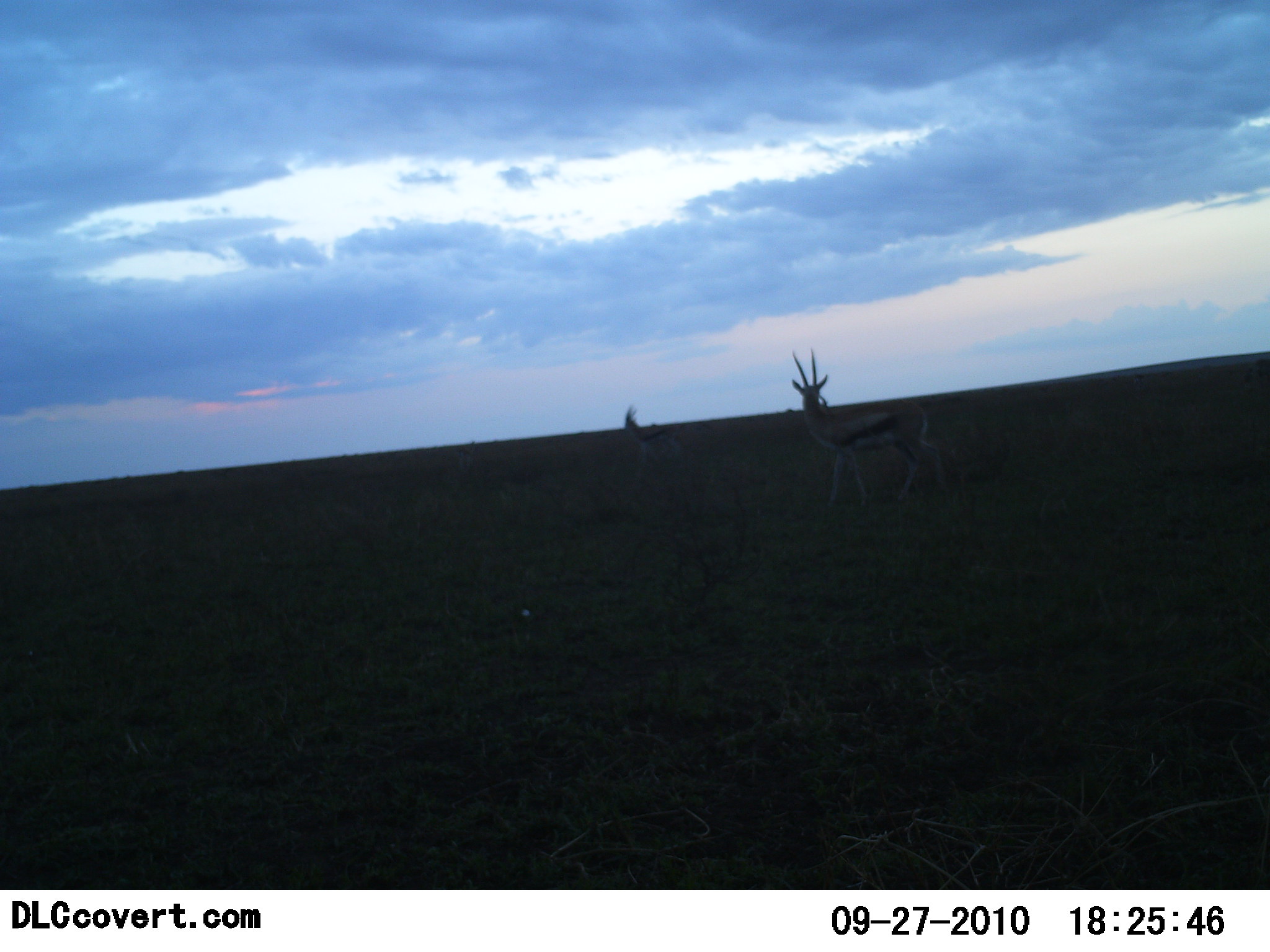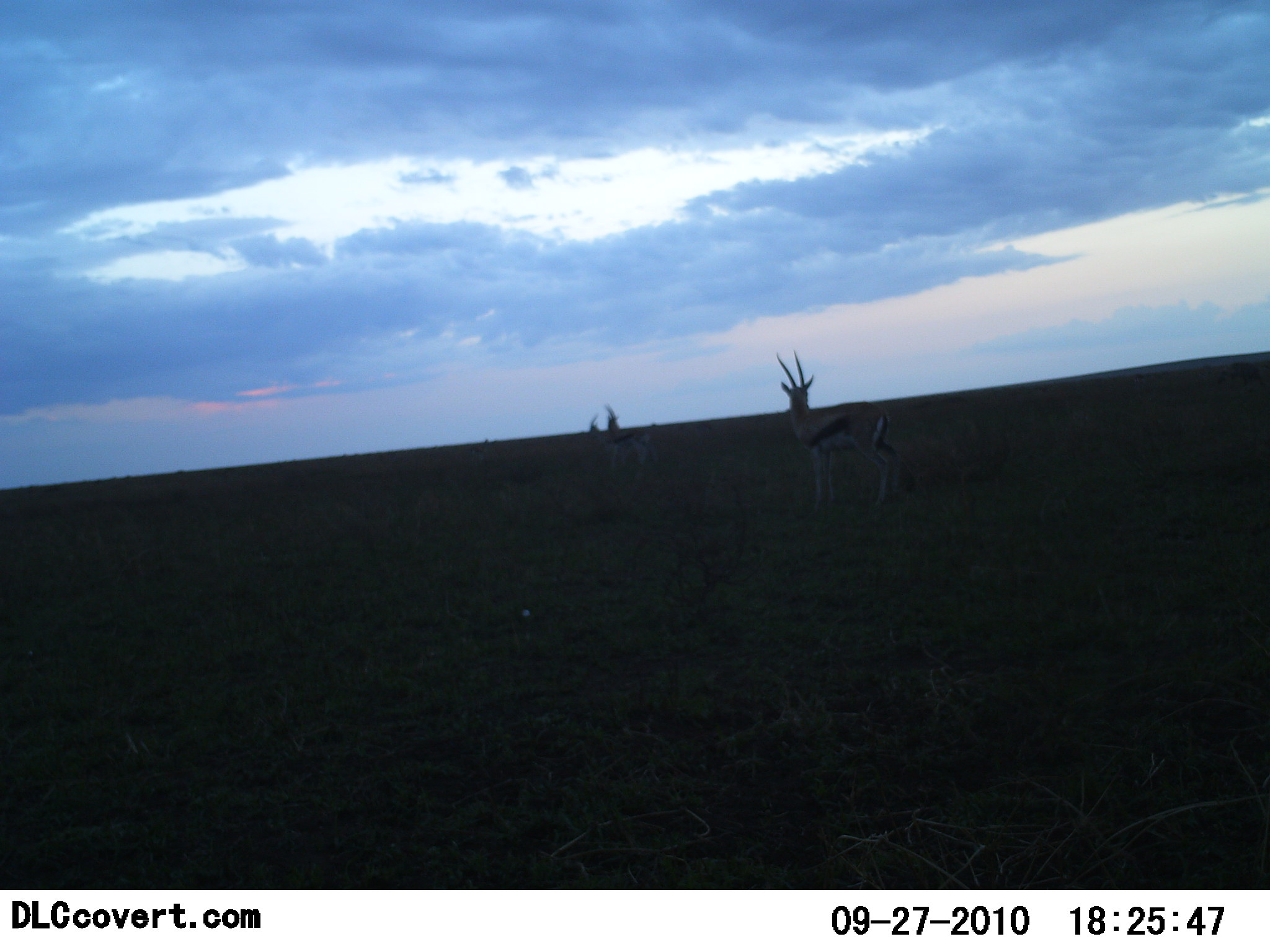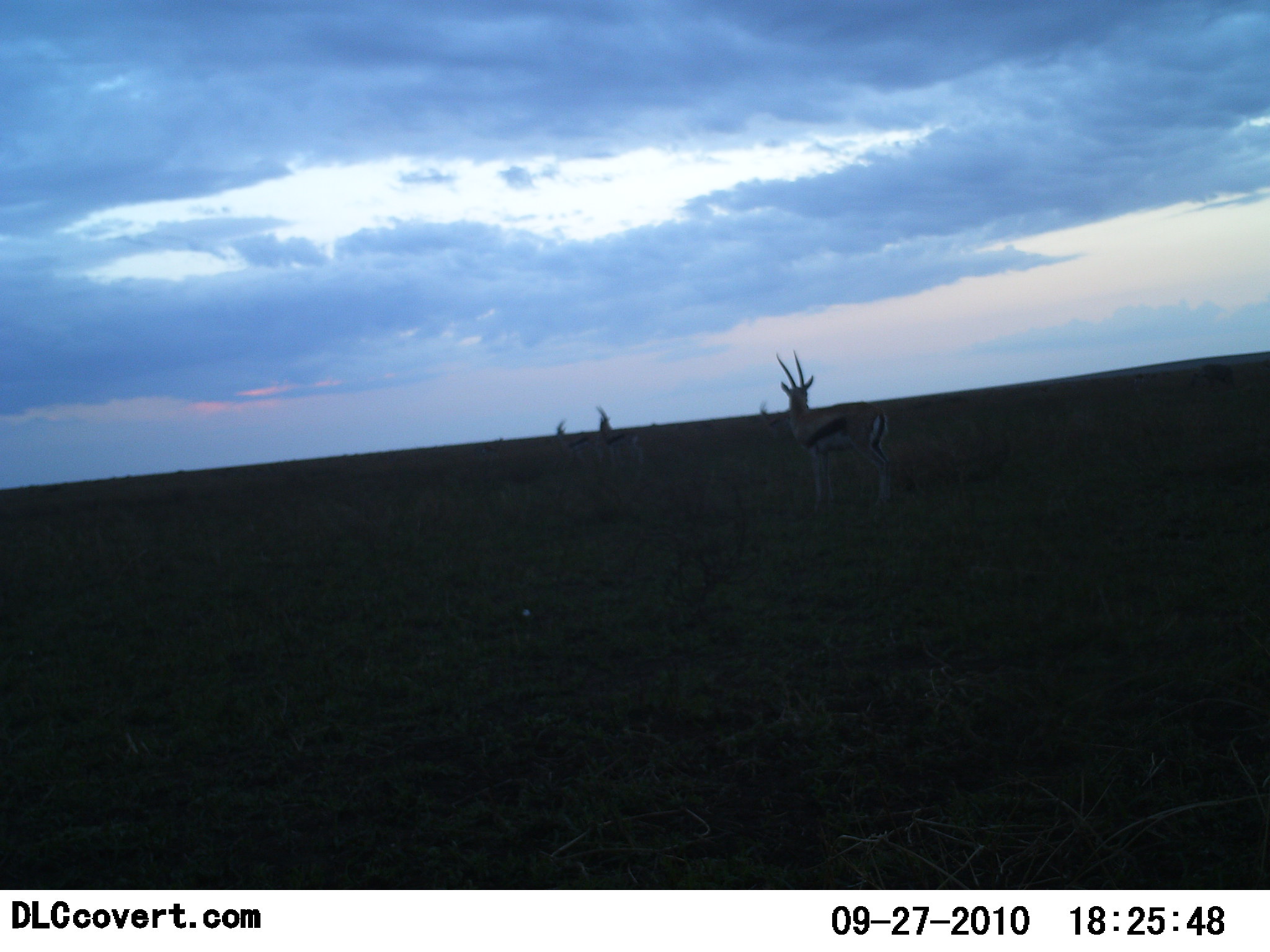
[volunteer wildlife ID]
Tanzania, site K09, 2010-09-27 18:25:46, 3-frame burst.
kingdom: Animalia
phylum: Chordata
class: Mammalia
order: Artiodactyla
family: Bovidae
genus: Eudorcas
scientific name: Eudorcas thomsonii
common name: thomson's gazelle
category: gazellethomsons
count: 3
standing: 25%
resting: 8%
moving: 92%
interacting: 0%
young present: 0%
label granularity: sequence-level